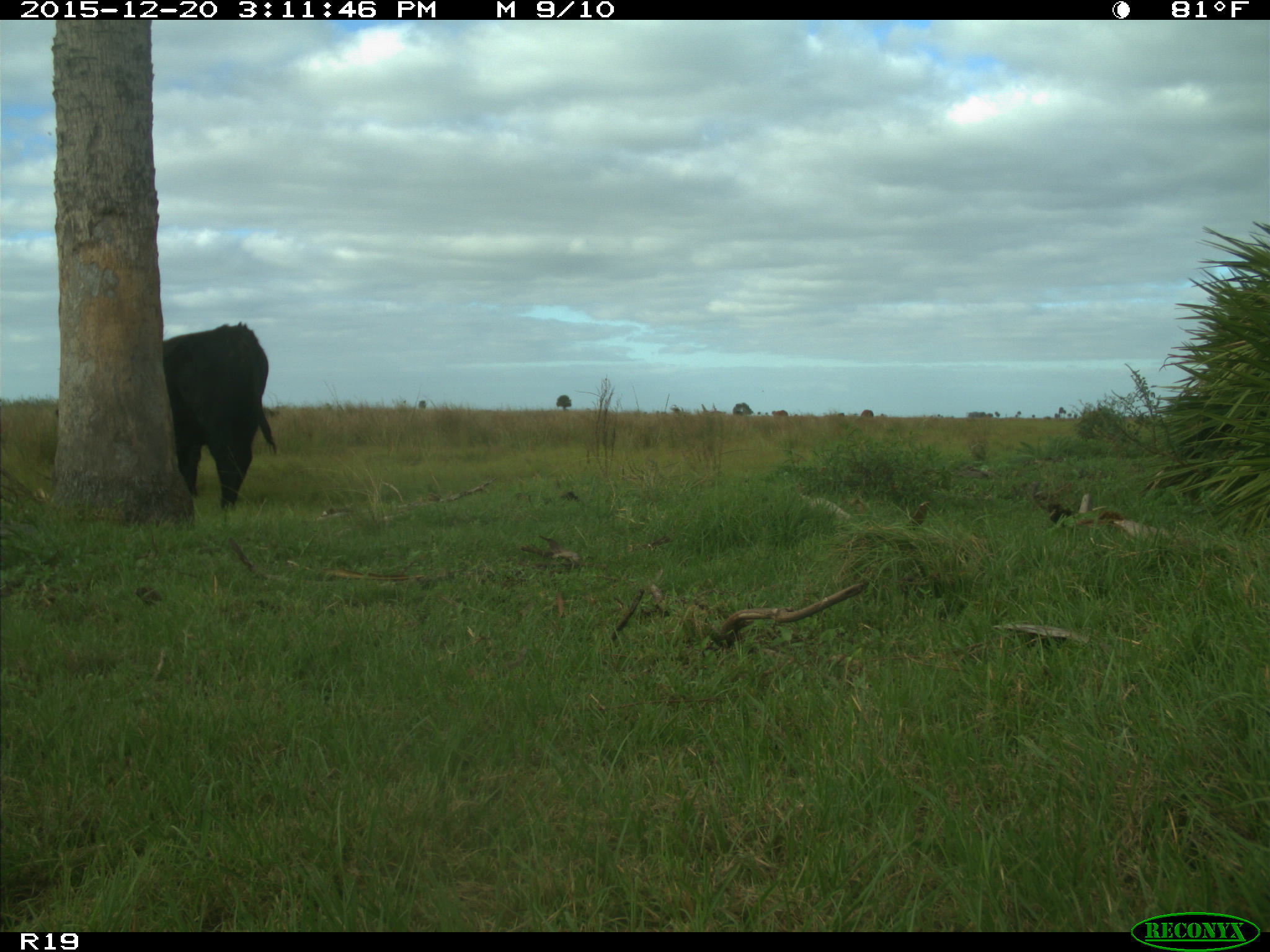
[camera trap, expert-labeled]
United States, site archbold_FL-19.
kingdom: Animalia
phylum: Chordata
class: Mammalia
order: Artiodactyla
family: Bovidae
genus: Bos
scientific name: Bos taurus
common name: domestic cow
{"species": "Bos taurus (domestic cow)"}